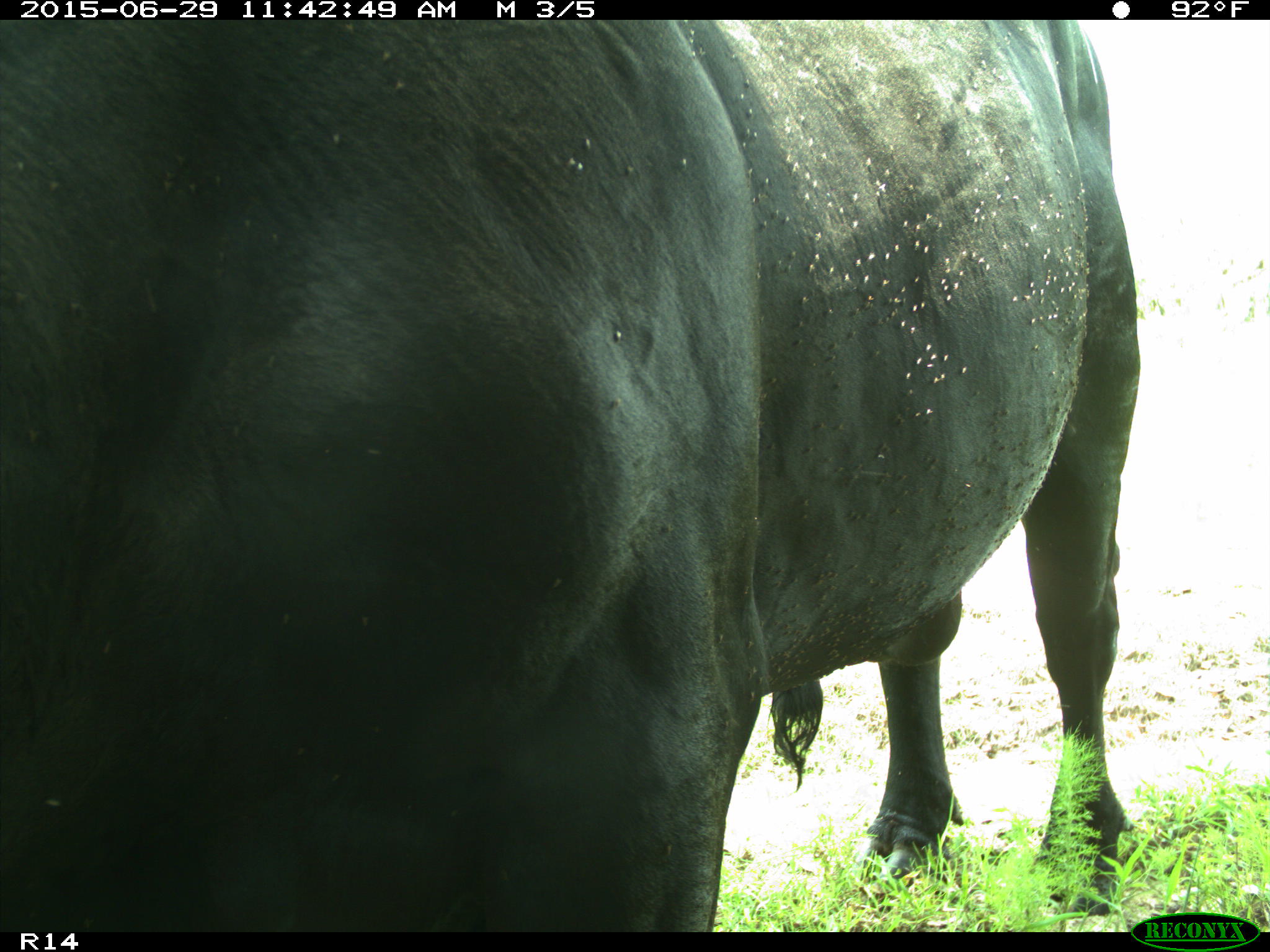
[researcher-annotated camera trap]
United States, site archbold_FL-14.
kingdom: Animalia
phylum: Chordata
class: Mammalia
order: Artiodactyla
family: Bovidae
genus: Bos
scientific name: Bos taurus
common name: domestic cow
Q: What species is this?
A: Bos taurus (domestic cow).